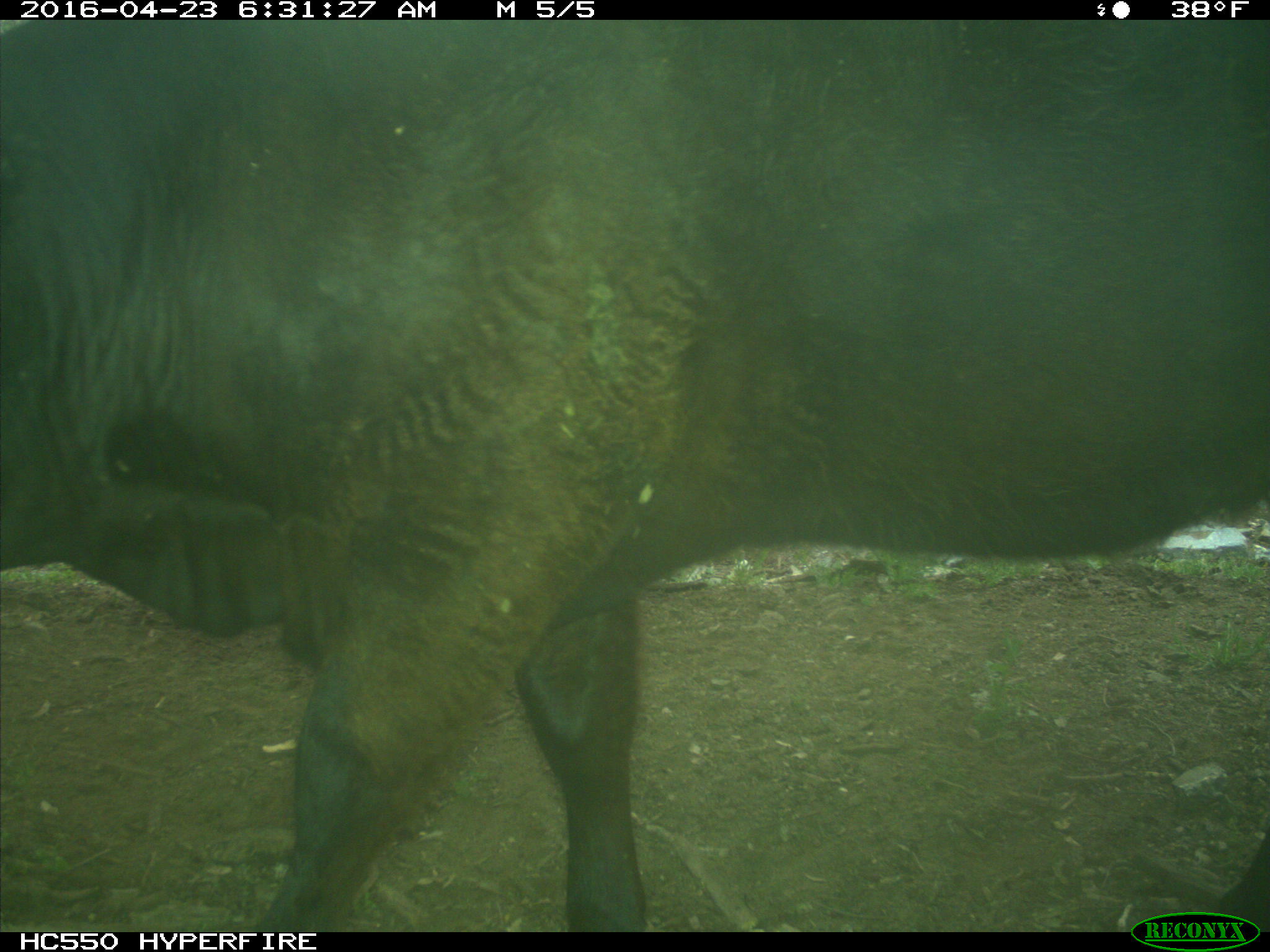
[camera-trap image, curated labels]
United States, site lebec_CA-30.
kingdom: Animalia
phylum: Chordata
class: Mammalia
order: Artiodactyla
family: Bovidae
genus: Bos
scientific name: Bos taurus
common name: domestic cow